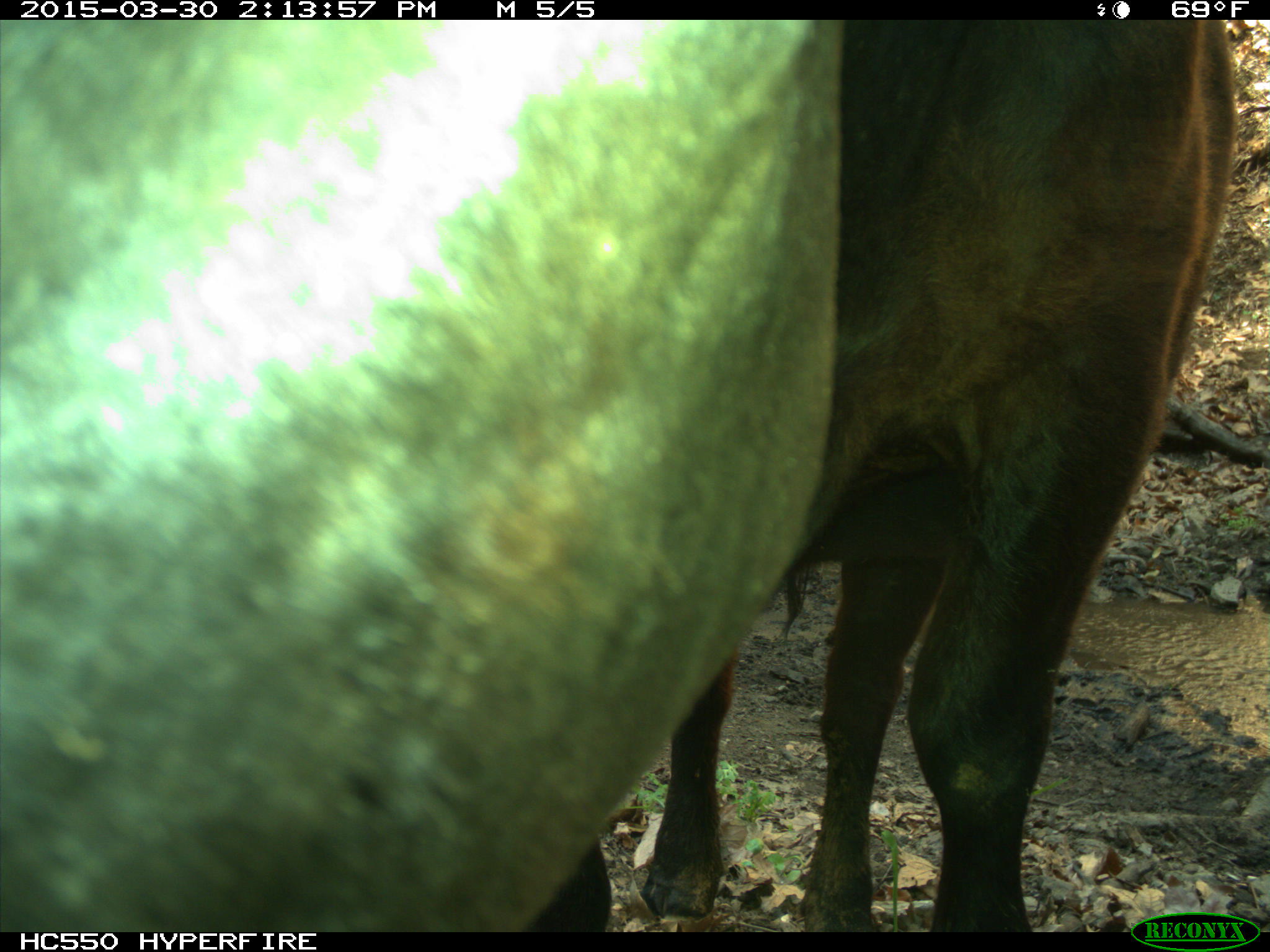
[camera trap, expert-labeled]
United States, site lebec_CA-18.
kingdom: Animalia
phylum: Chordata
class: Mammalia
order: Artiodactyla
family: Bovidae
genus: Bos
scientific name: Bos taurus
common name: domestic cow